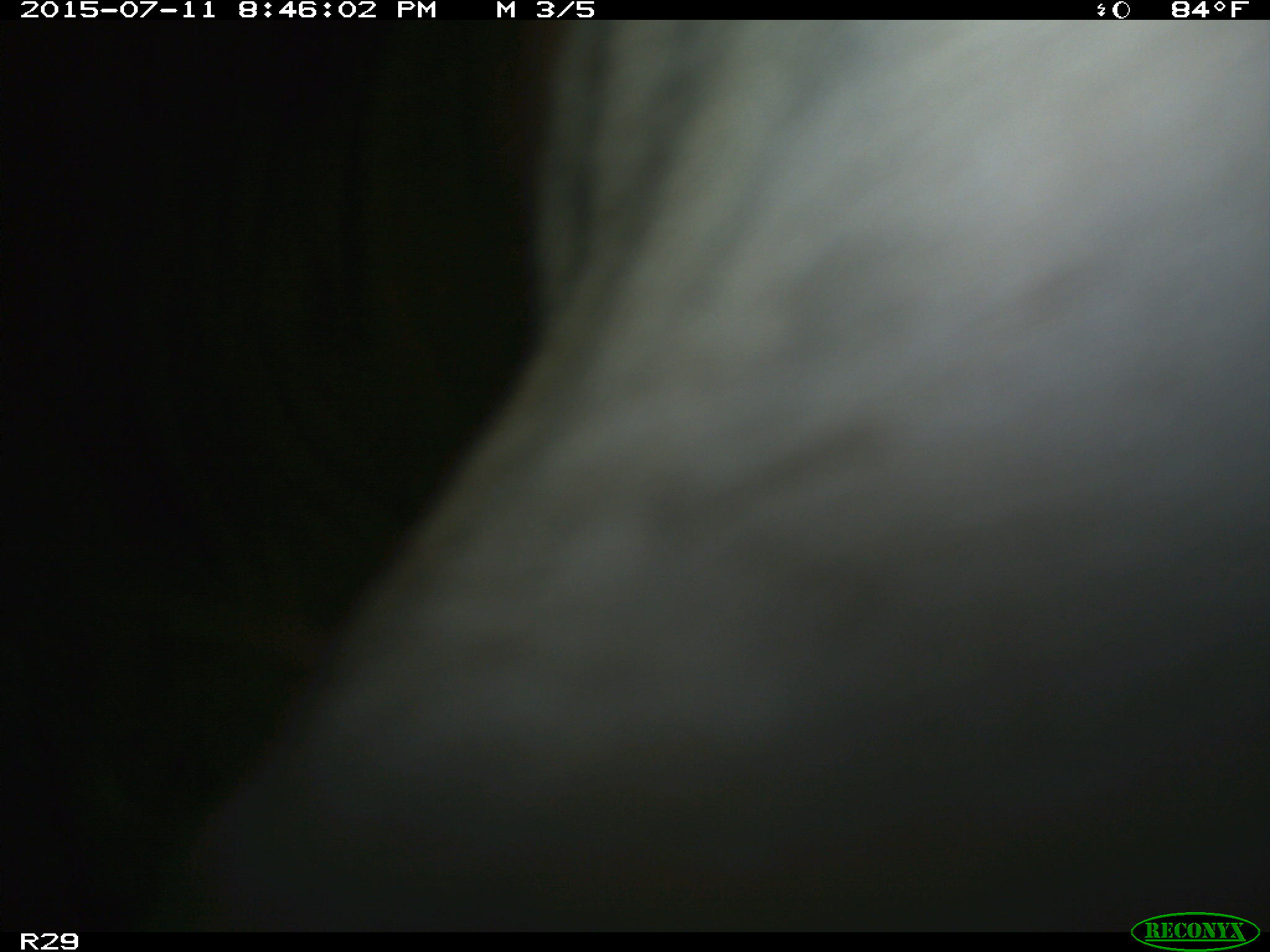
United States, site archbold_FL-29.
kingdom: Animalia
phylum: Chordata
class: Mammalia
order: Artiodactyla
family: Bovidae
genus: Bos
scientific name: Bos taurus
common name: domestic cow